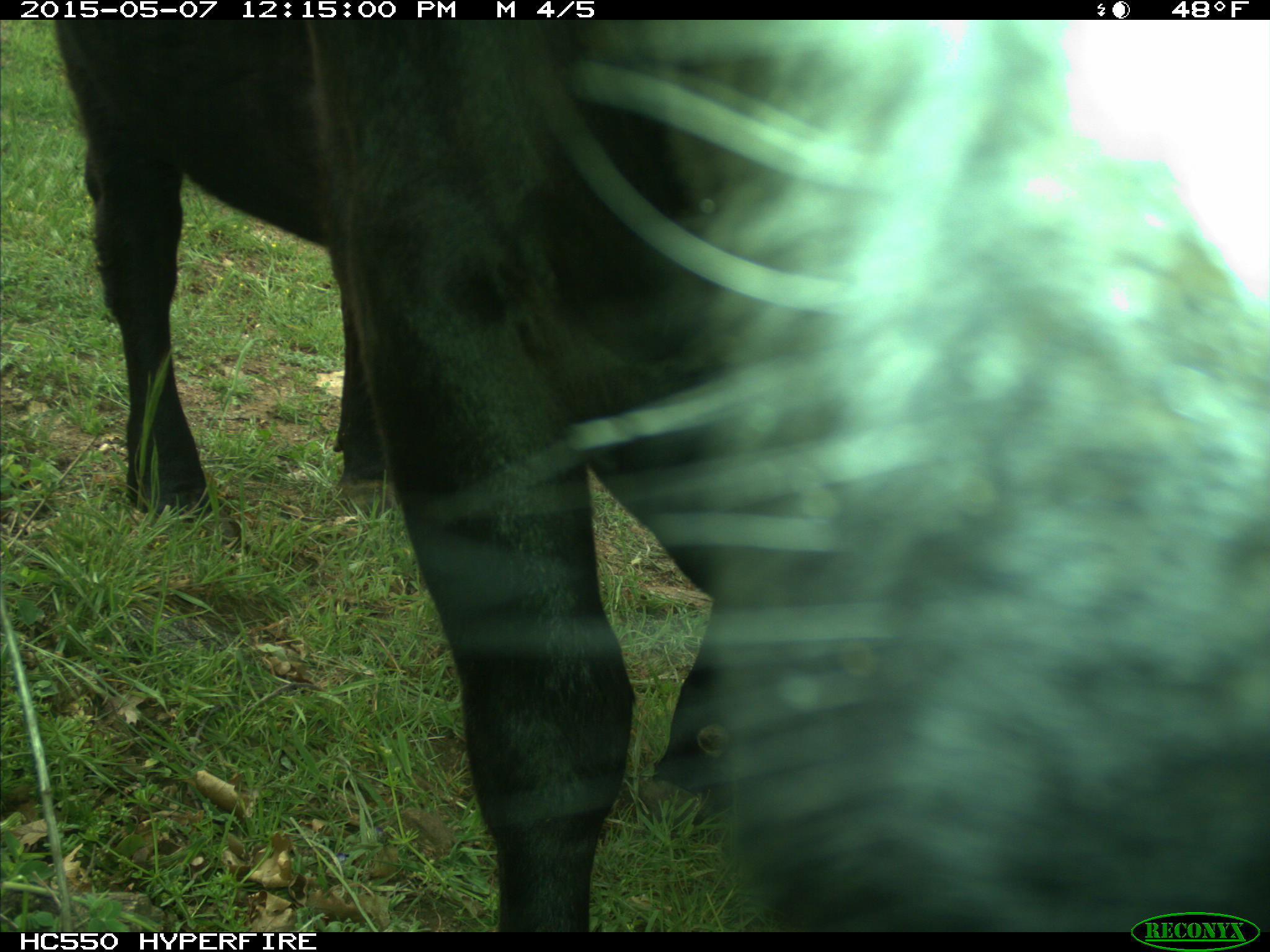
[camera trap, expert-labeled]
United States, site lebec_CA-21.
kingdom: Animalia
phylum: Chordata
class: Mammalia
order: Artiodactyla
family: Bovidae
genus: Bos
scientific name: Bos taurus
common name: domestic cow